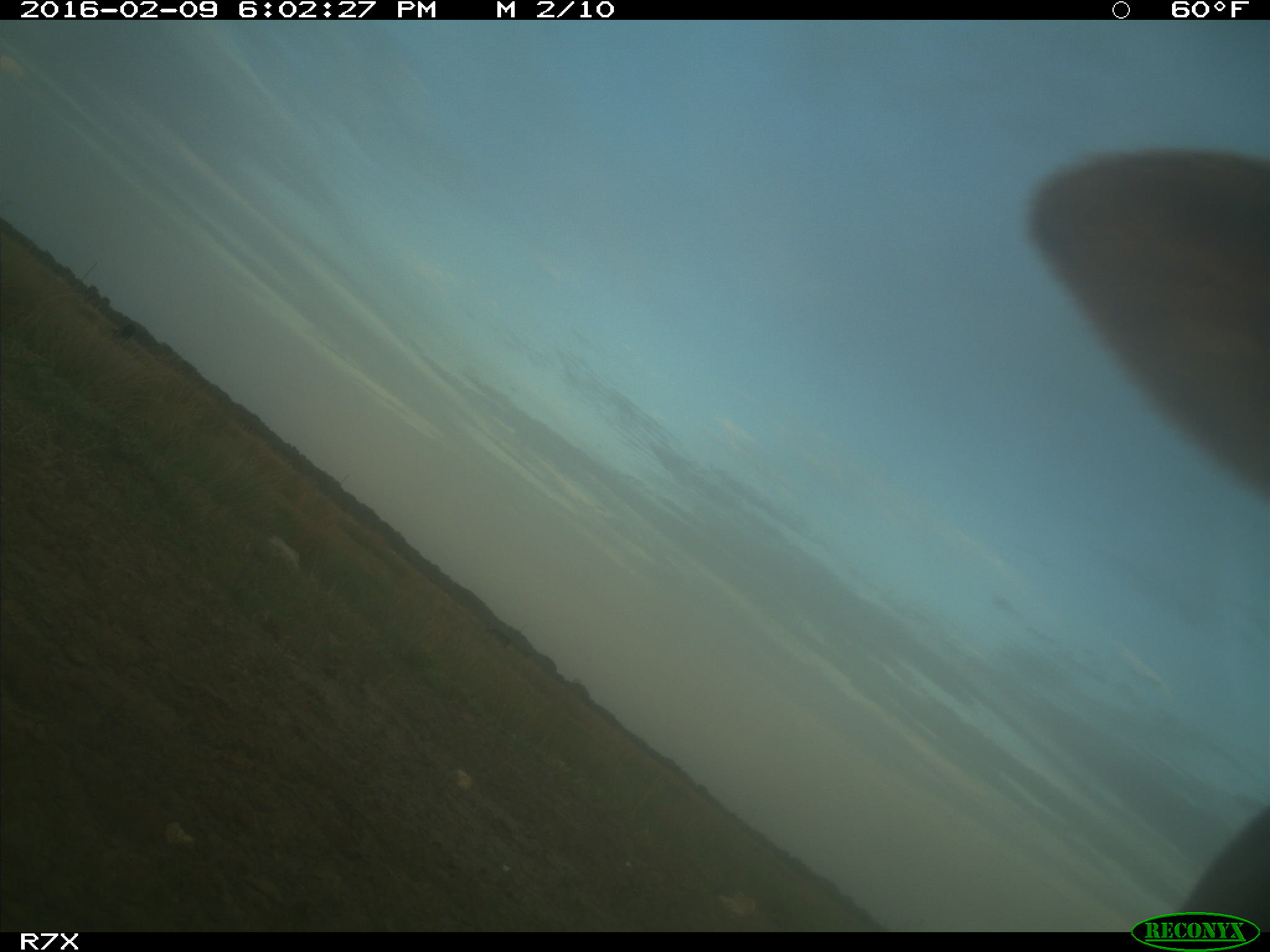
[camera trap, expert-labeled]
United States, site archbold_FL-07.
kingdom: Animalia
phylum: Chordata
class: Mammalia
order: Artiodactyla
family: Bovidae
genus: Bos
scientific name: Bos taurus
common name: domestic cow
Bos taurus (domestic cow).